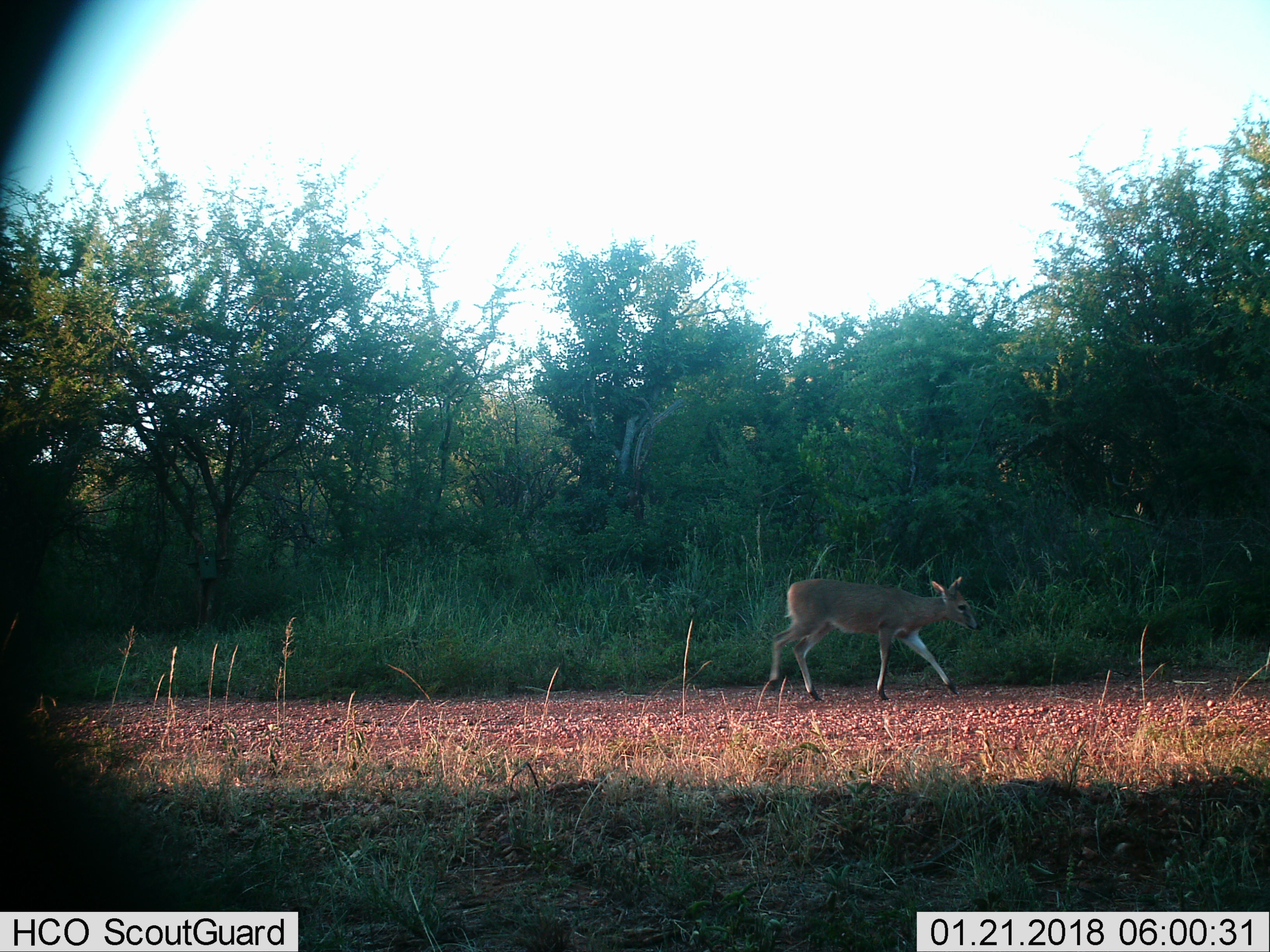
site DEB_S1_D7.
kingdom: Animalia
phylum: Chordata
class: Mammalia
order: Artiodactyla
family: Bovidae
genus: Sylvicapra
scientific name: Sylvicapra grimmia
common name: common duiker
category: duikercommongrey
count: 1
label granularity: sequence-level